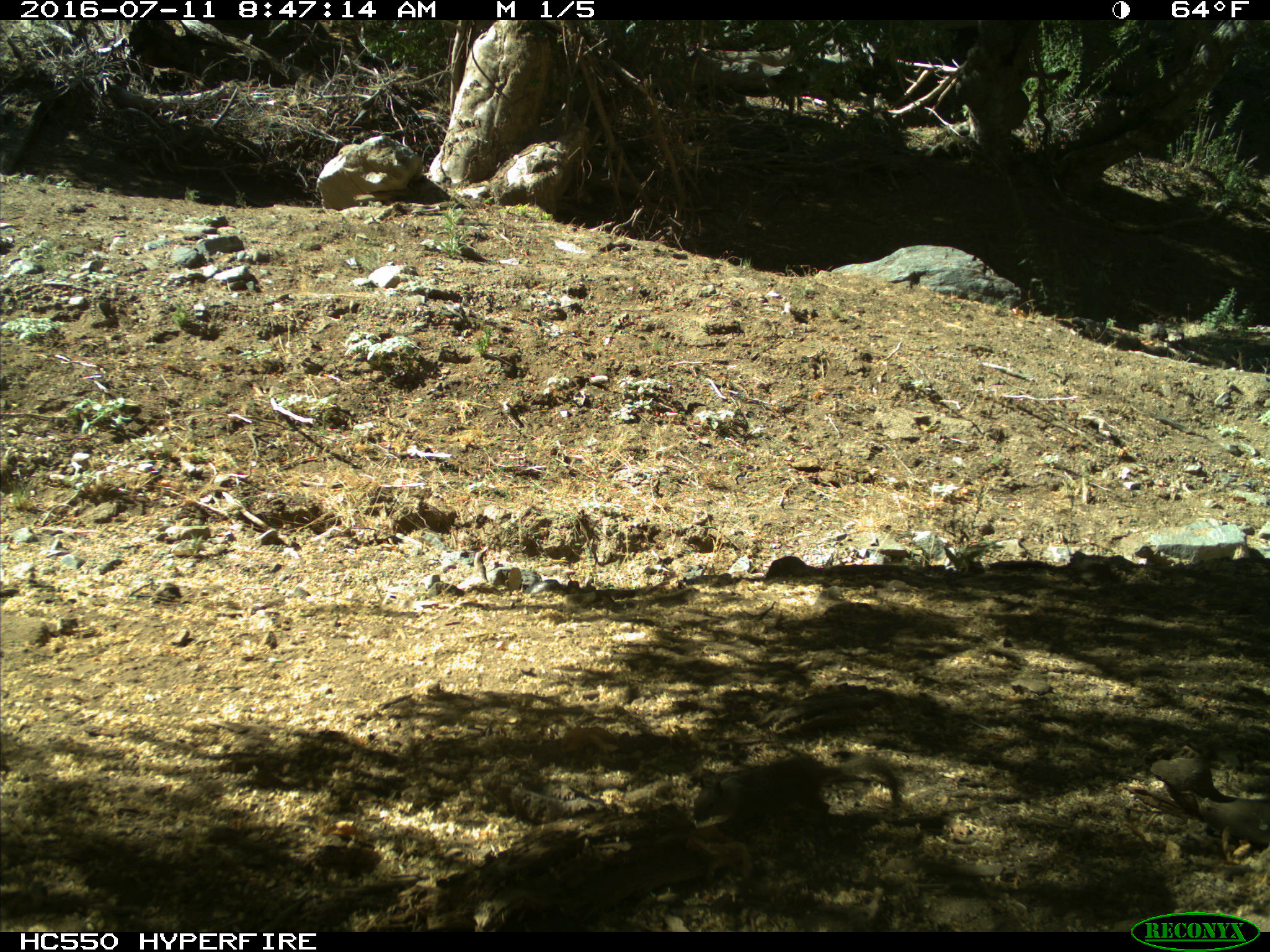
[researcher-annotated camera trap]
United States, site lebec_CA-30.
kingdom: Animalia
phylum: Chordata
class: Mammalia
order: Rodentia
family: Sciuridae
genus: Otospermophilus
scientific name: Otospermophilus beecheyi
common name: california ground squirrel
Otospermophilus beecheyi (california ground squirrel).